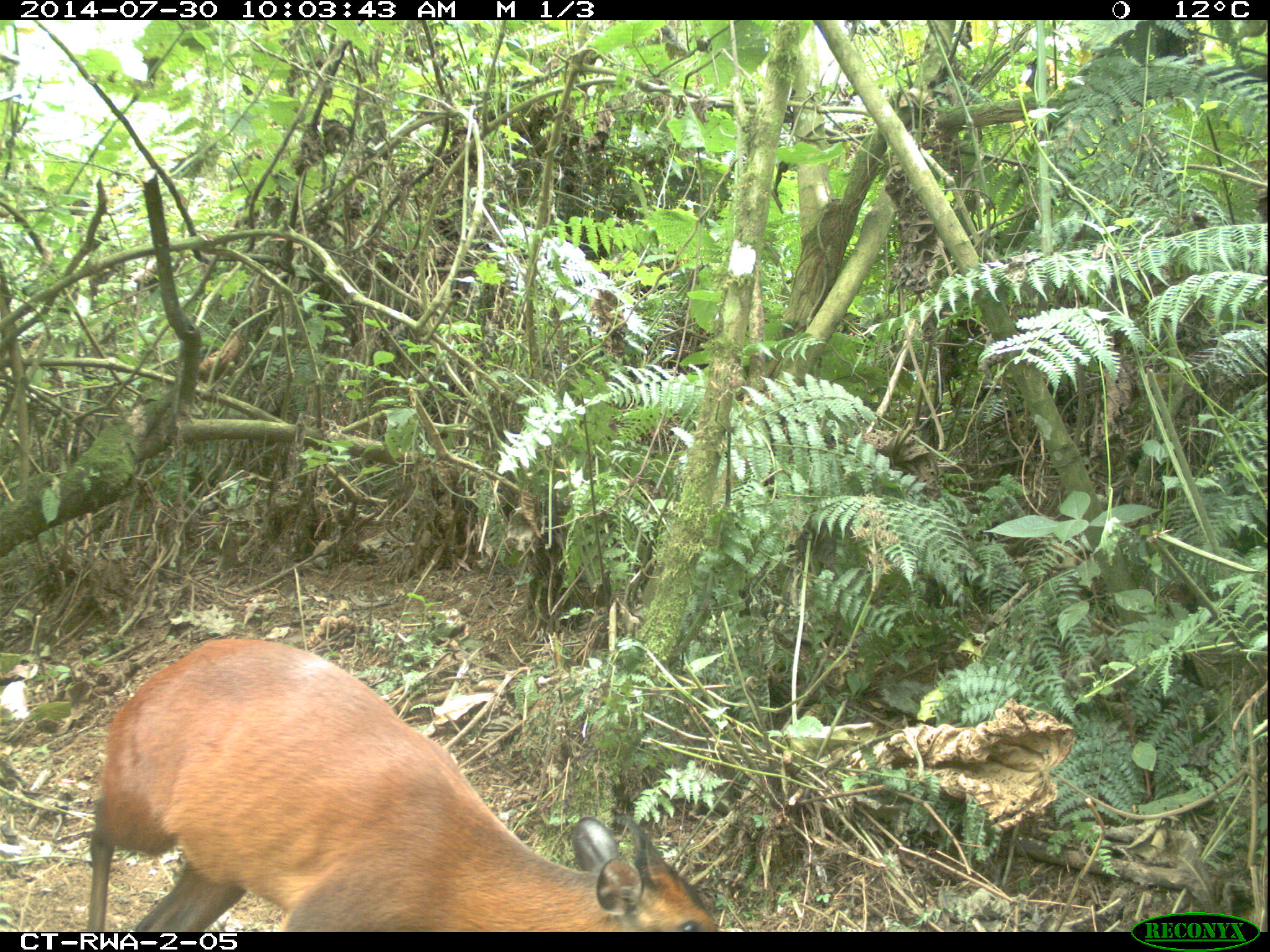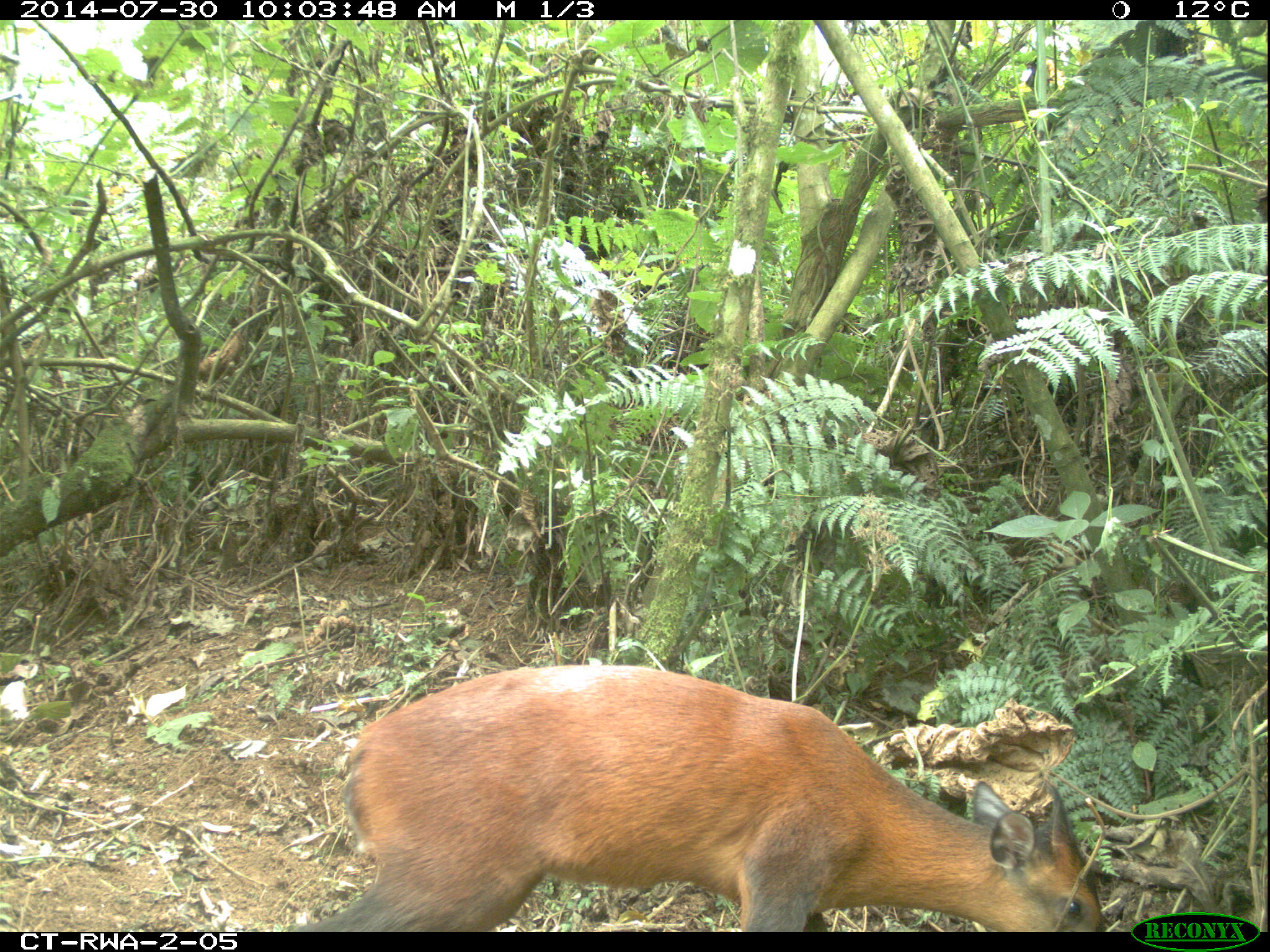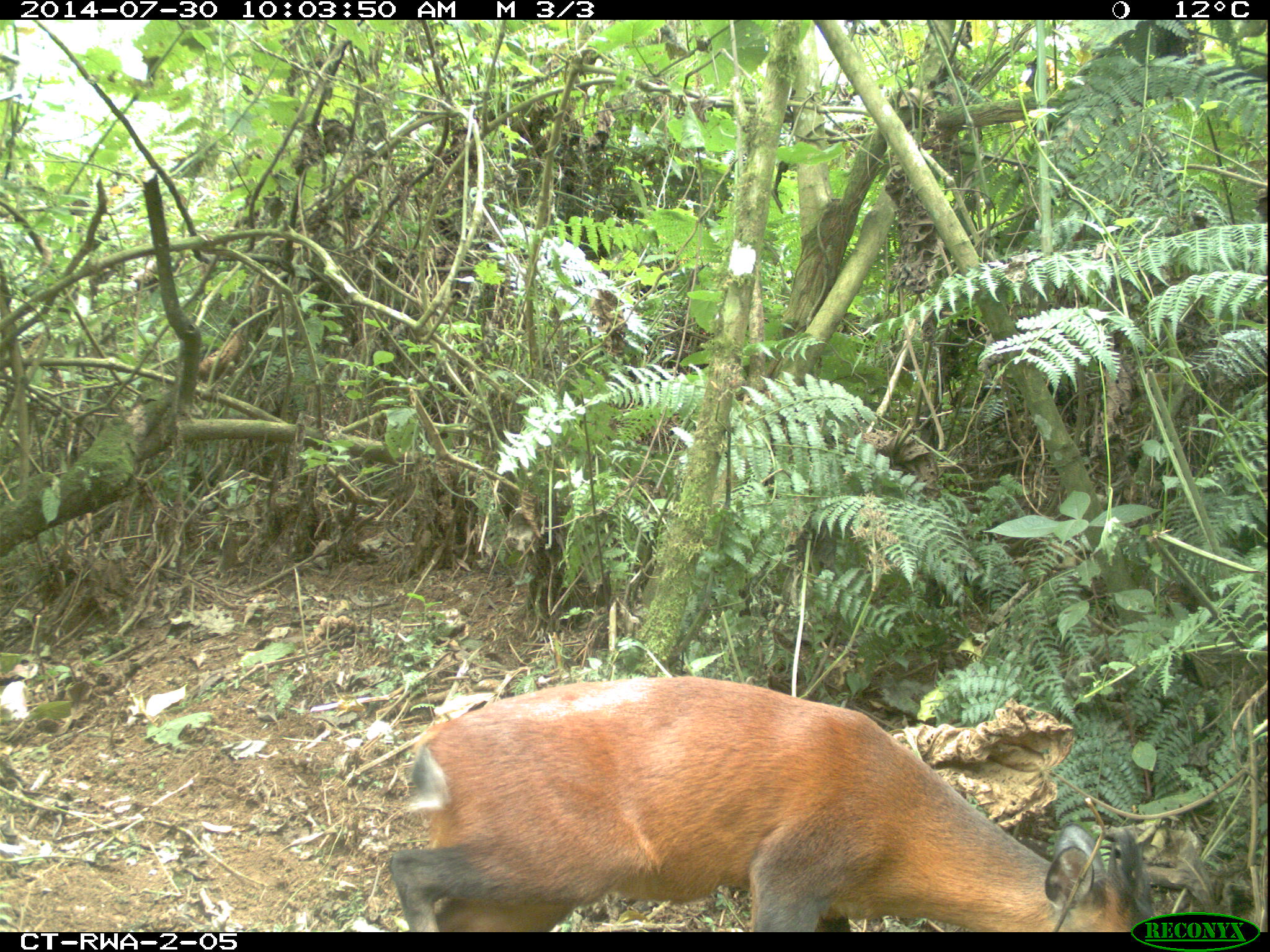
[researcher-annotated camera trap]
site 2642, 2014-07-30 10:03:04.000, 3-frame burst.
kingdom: Animalia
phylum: Chordata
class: Mammalia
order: Artiodactyla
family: Bovidae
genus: Cephalophus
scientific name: Cephalophus nigrifrons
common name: black-fronted duiker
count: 1